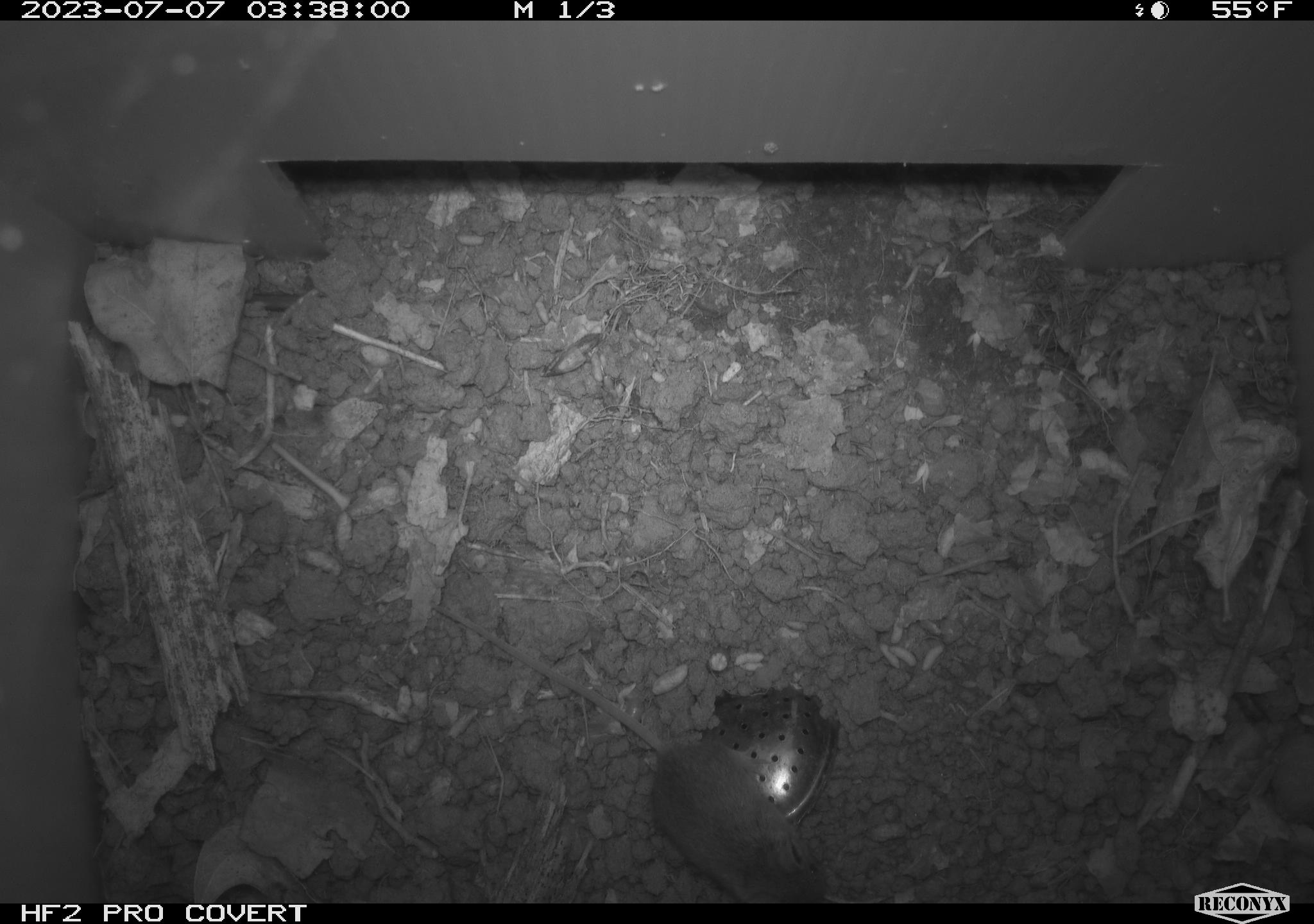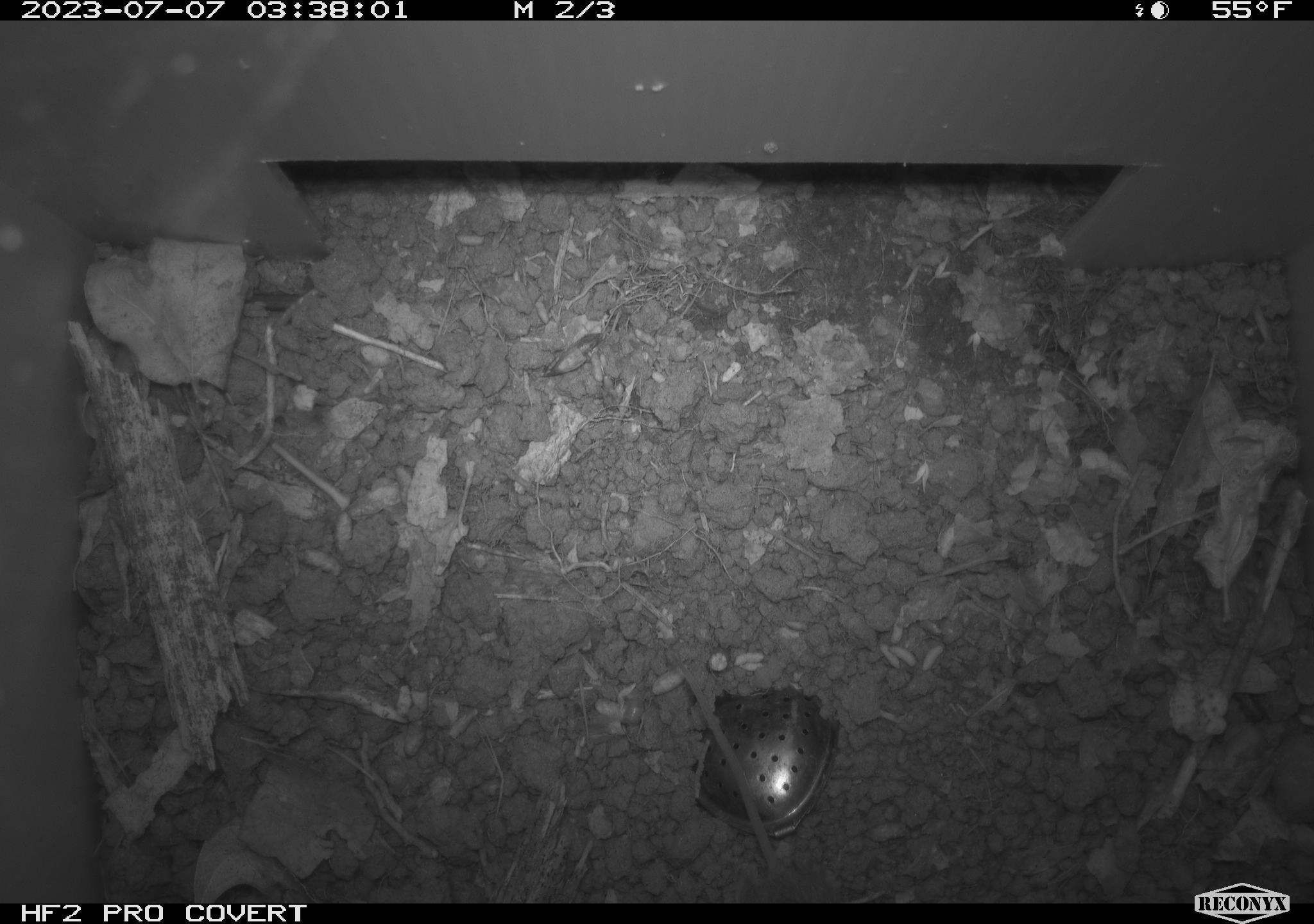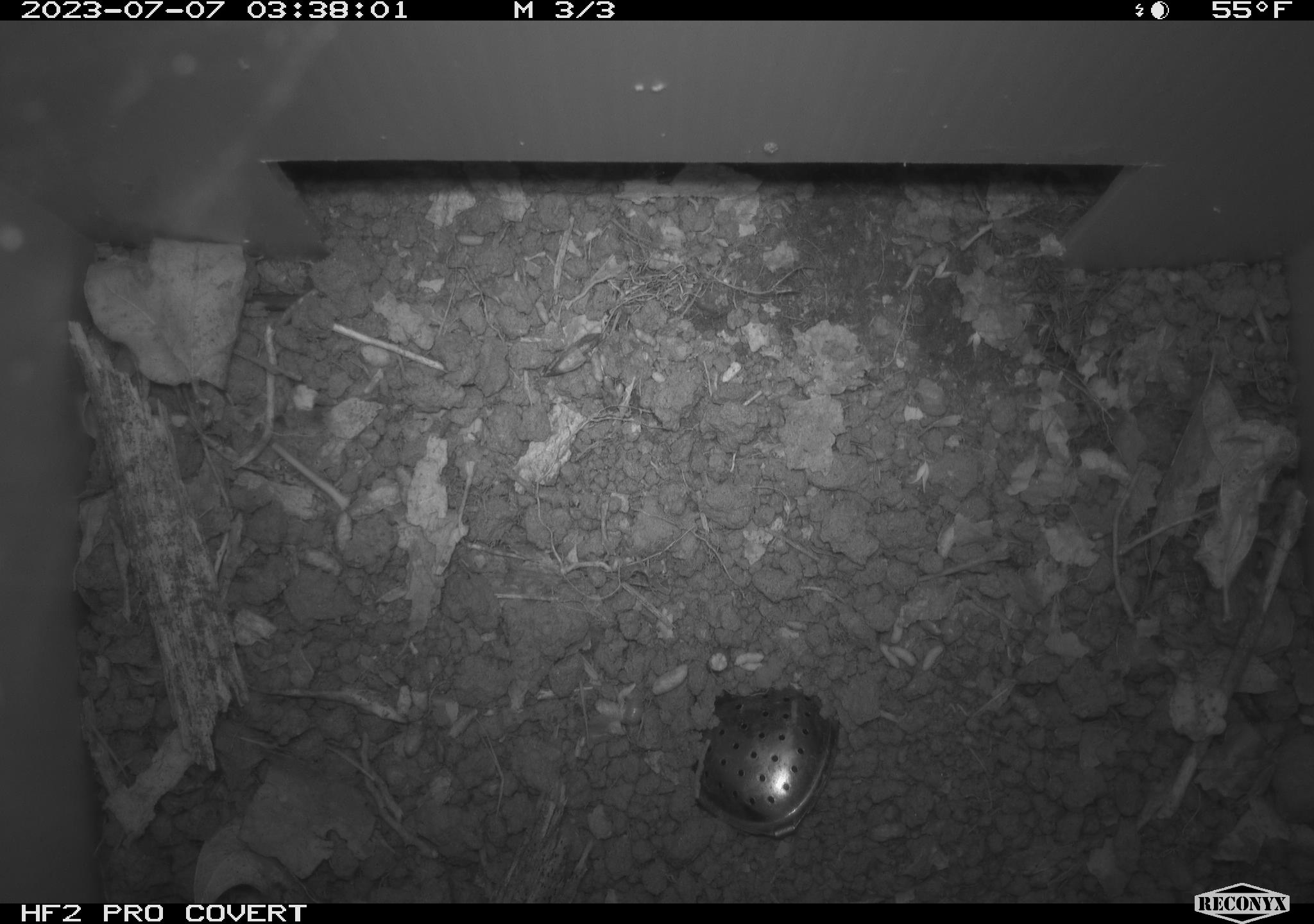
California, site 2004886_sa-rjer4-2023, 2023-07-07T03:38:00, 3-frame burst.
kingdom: Animalia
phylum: Chordata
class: Mammalia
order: Rodentia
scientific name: Rodentia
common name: mouse species